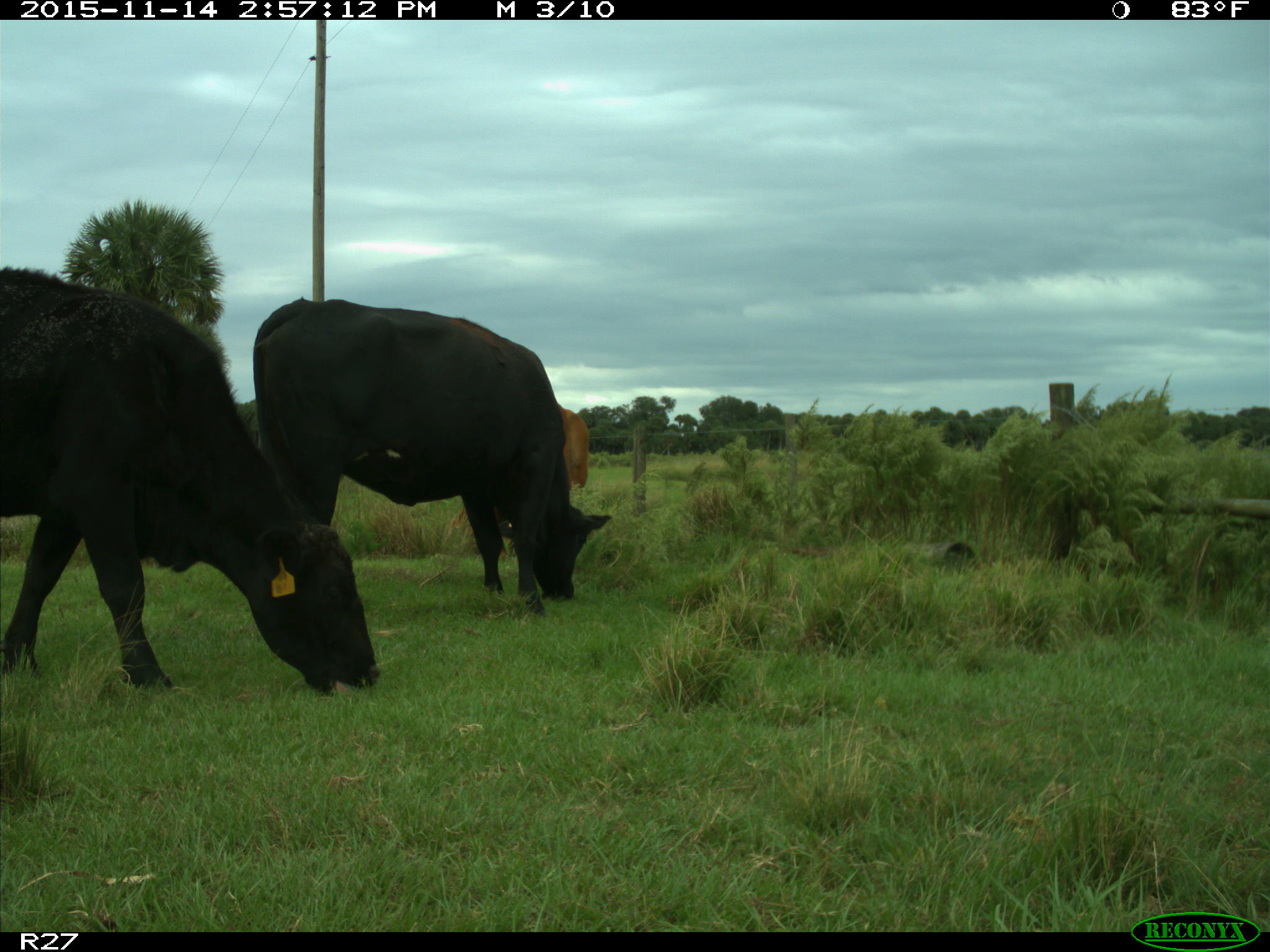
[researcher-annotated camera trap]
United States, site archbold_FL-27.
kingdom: Animalia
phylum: Chordata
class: Mammalia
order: Artiodactyla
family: Bovidae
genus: Bos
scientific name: Bos taurus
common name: domestic cow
Bos taurus (domestic cow).